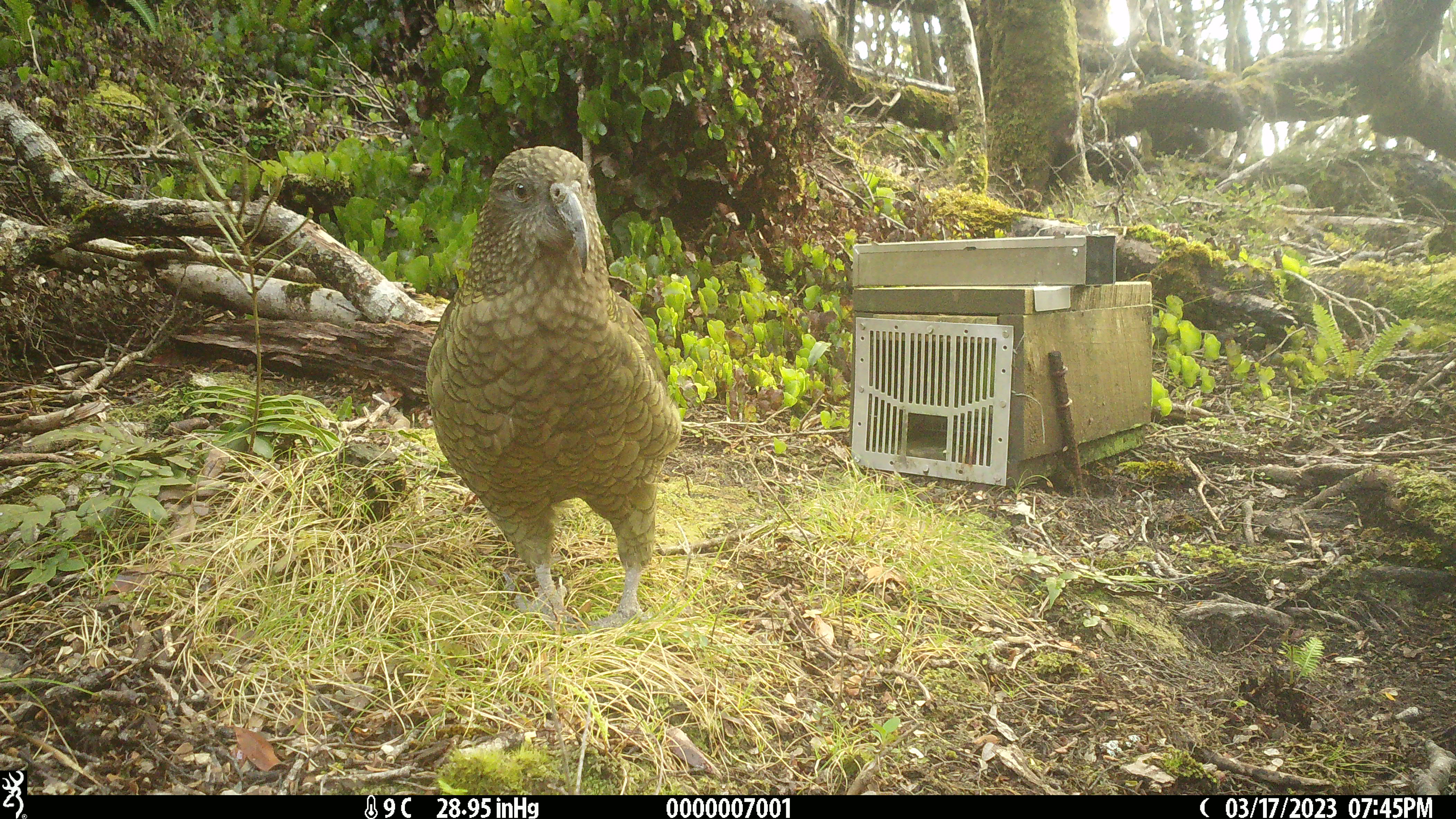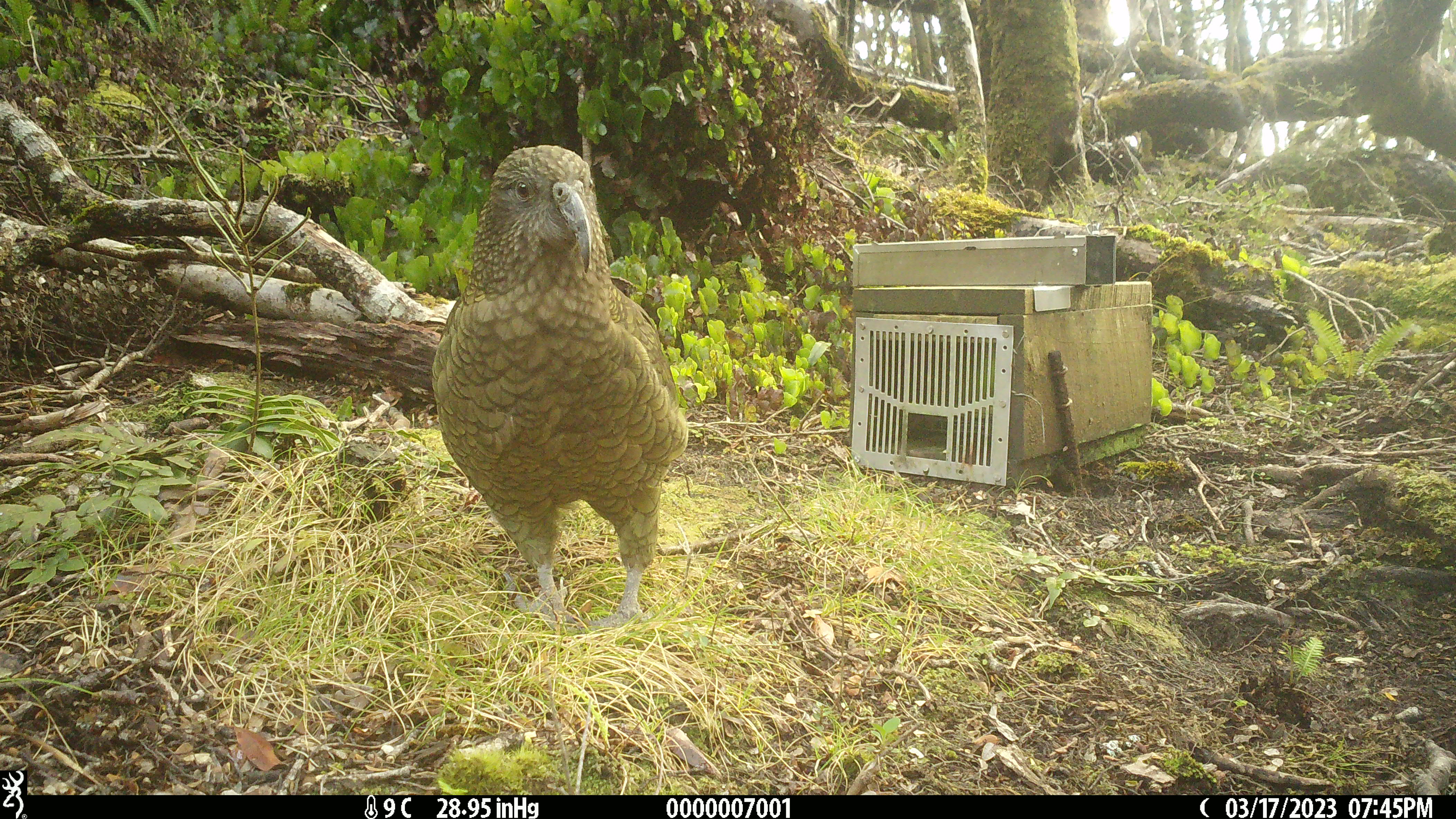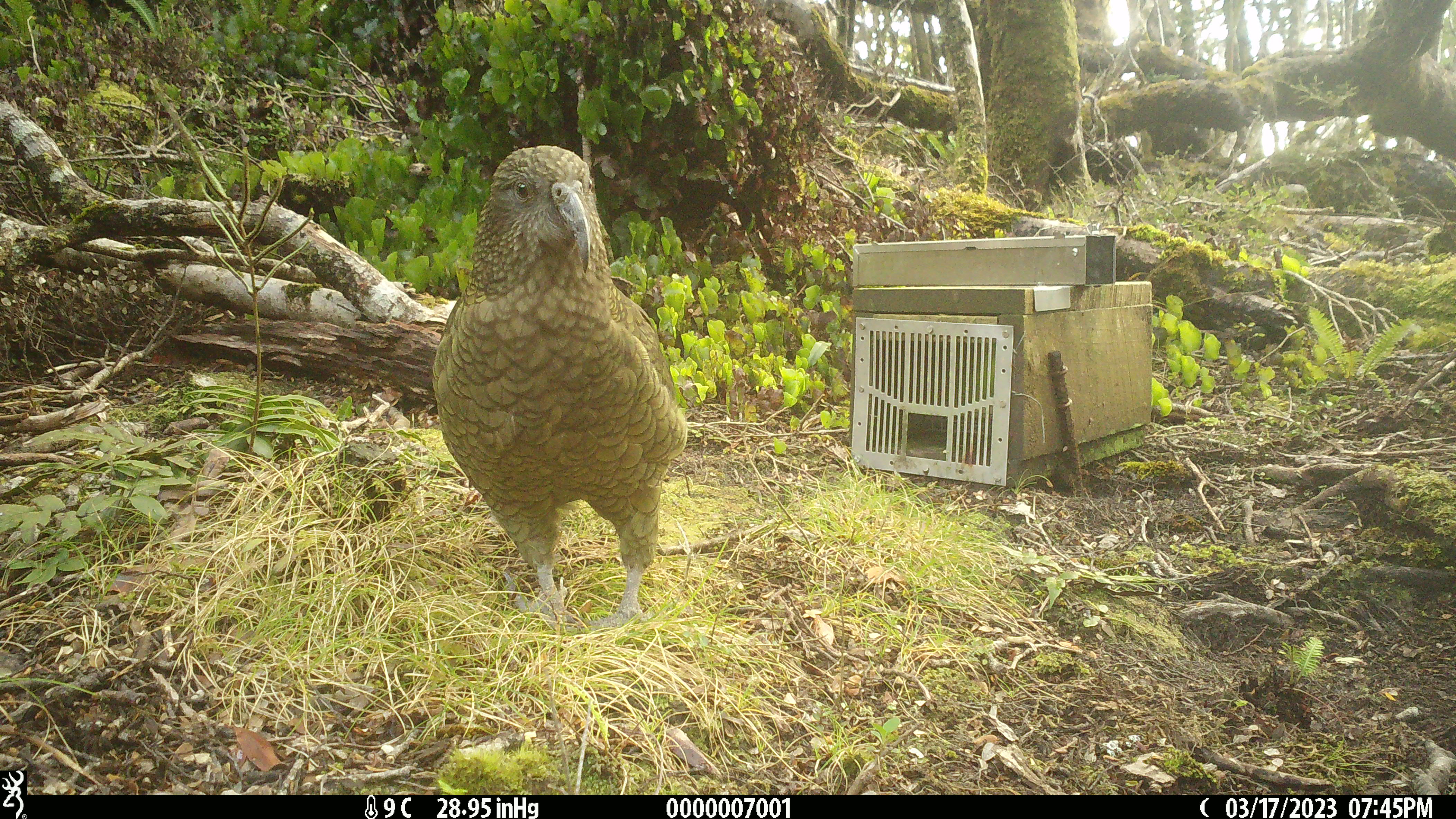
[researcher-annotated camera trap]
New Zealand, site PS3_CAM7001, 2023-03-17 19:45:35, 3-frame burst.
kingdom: Animalia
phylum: Chordata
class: Aves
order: Psittaciformes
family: Strigopidae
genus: Nestor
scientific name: Nestor notabilis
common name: kea